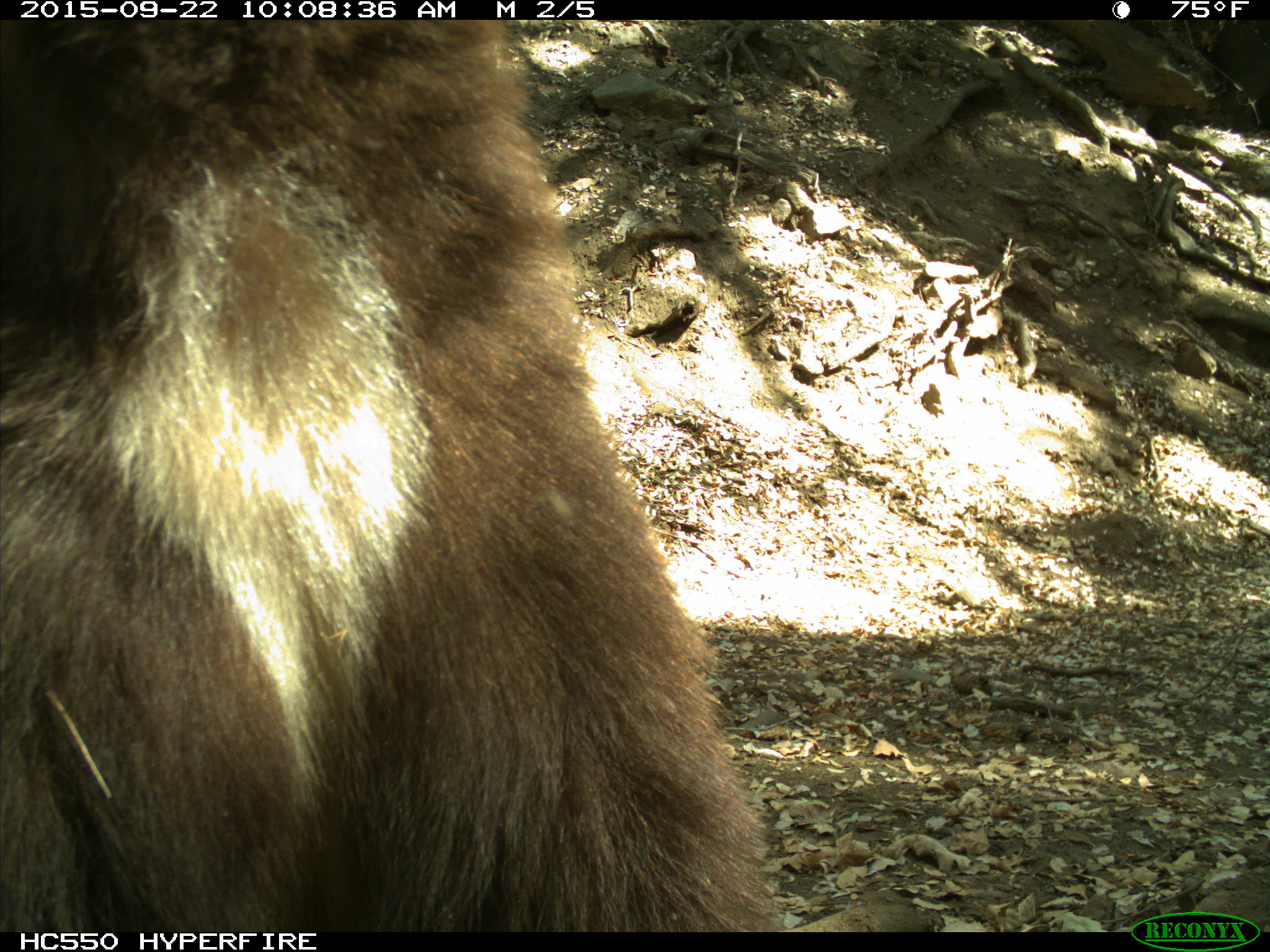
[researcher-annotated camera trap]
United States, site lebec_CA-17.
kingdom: Animalia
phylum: Chordata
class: Mammalia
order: Carnivora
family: Ursidae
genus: Ursus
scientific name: Ursus americanus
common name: american black bear